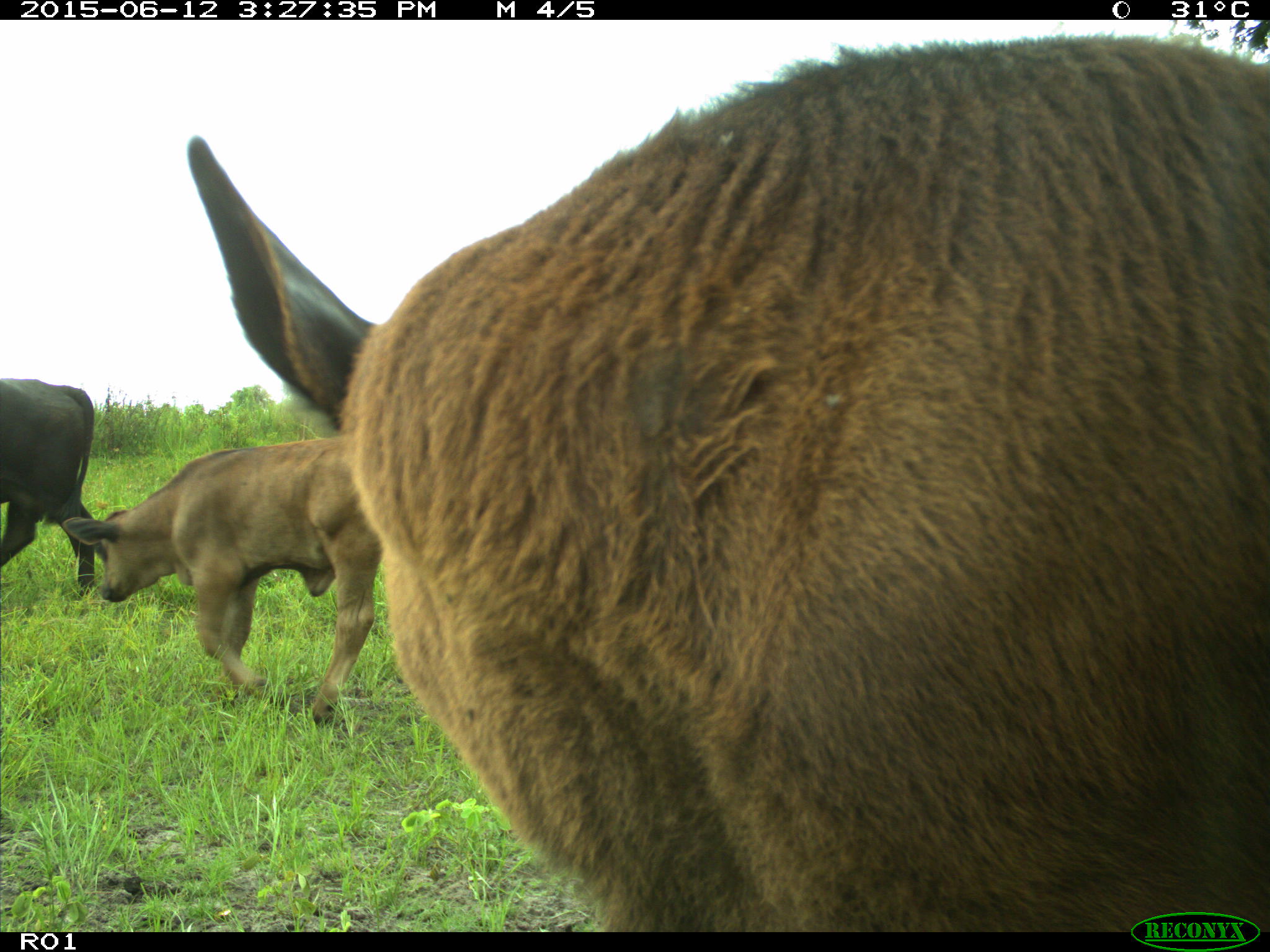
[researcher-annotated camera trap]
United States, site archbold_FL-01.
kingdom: Animalia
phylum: Chordata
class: Mammalia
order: Artiodactyla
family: Bovidae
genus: Bos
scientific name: Bos taurus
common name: domestic cow